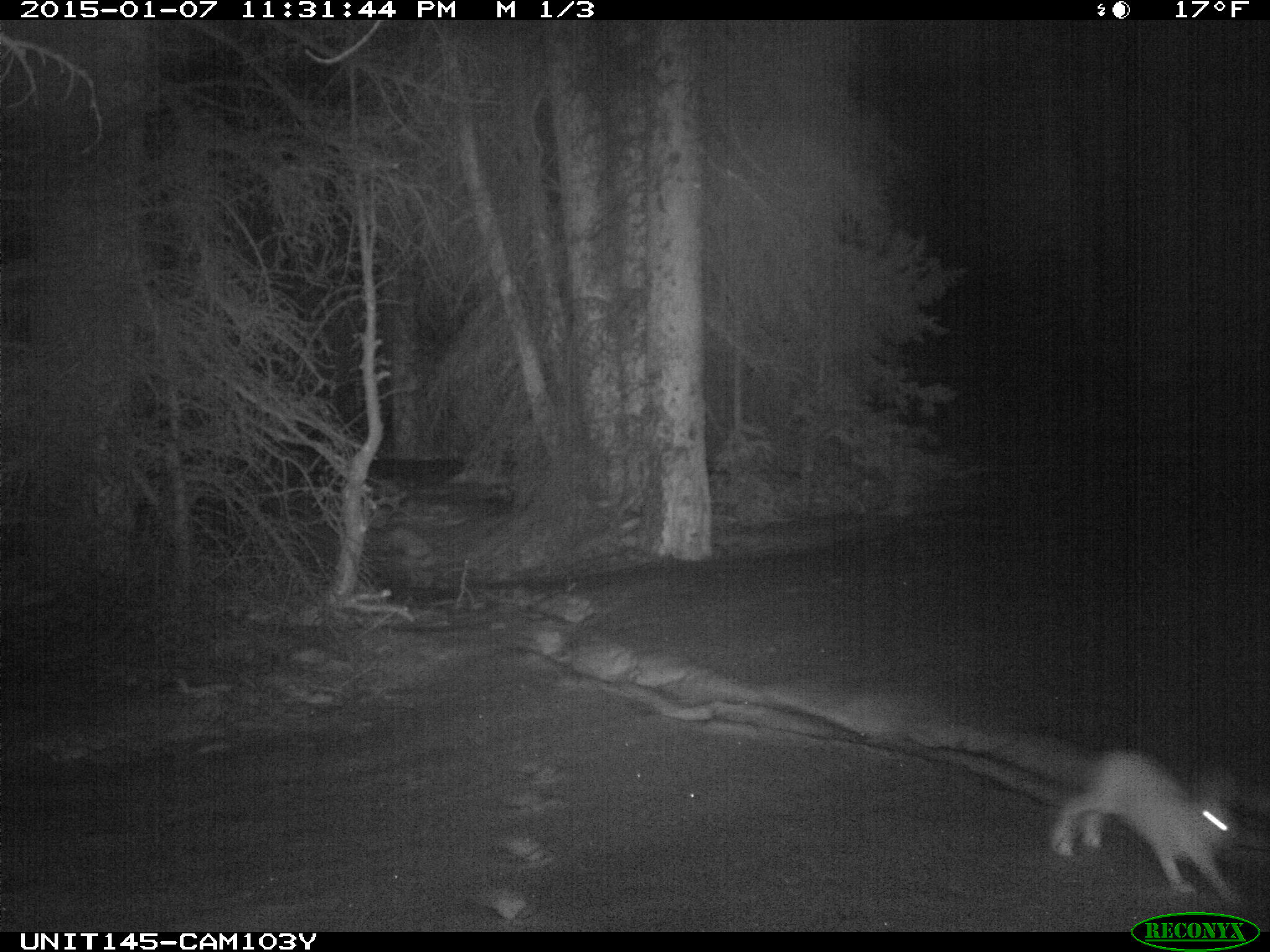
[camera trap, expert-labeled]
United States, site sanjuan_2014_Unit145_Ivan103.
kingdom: Animalia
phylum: Chordata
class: Mammalia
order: Lagomorpha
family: Leporidae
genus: Lepus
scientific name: Lepus americanus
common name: snowshoe hare